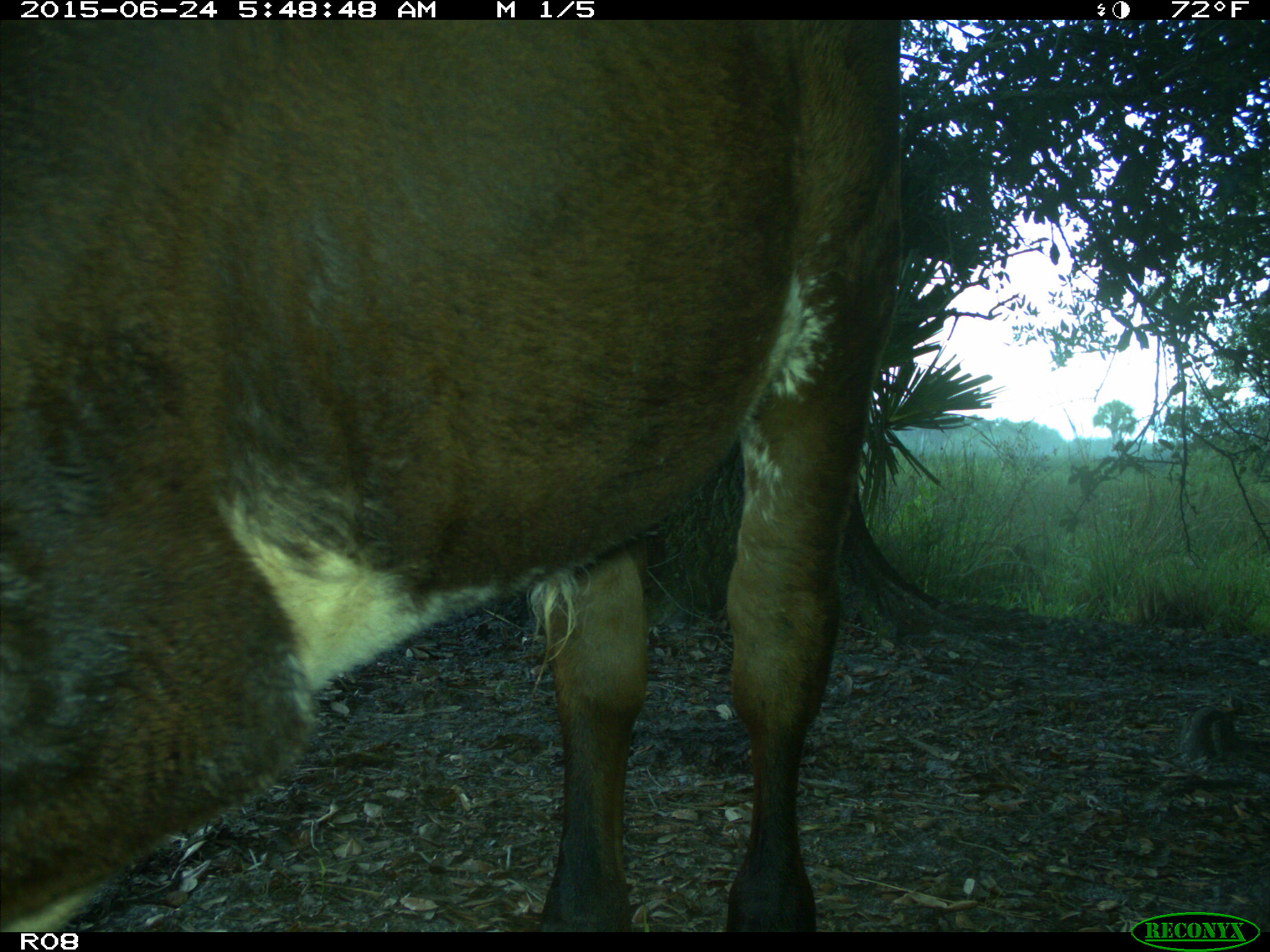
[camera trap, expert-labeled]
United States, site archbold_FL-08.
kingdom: Animalia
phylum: Chordata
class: Mammalia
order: Artiodactyla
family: Bovidae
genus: Bos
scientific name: Bos taurus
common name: domestic cow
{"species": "Bos taurus (domestic cow)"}